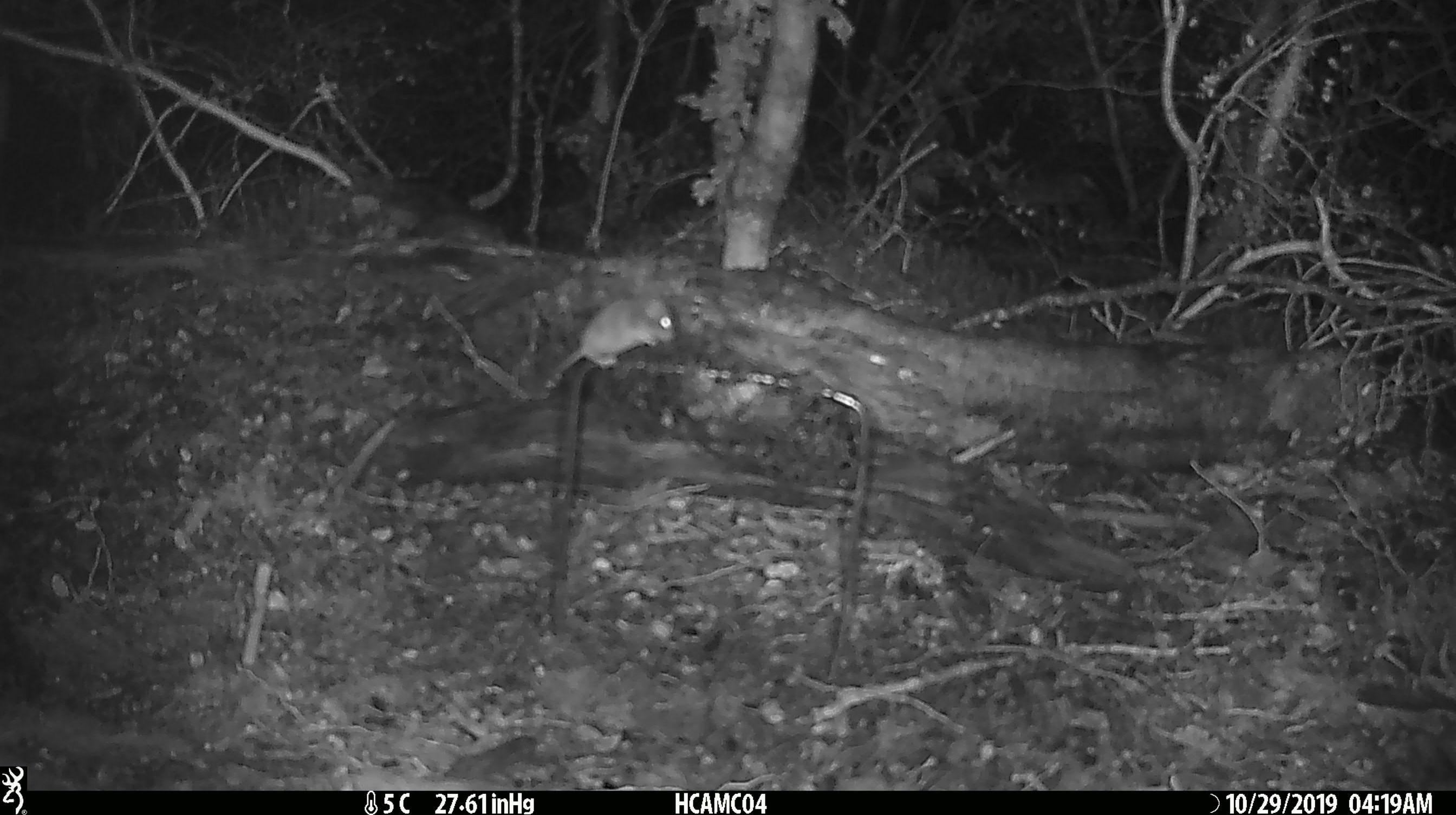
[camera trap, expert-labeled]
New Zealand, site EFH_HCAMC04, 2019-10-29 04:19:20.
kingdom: Animalia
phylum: Chordata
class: Mammalia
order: Rodentia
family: Muridae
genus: Mus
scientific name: Mus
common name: mouse